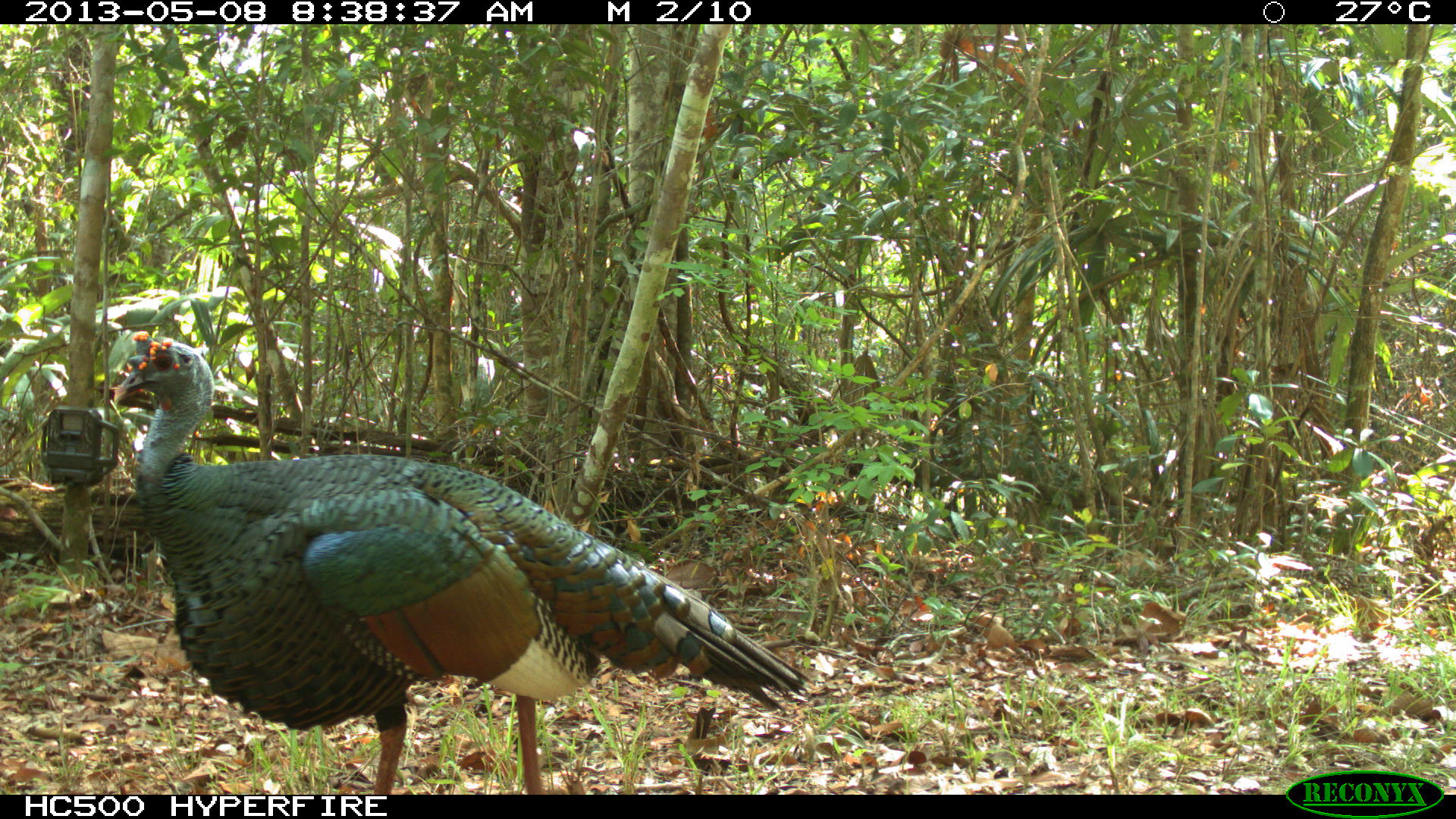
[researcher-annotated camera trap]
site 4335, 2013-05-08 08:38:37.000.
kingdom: Animalia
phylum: Chordata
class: Aves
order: Galliformes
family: Phasianidae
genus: Meleagris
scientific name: Meleagris ocellata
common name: ocellated turkey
Meleagris ocellata (ocellated turkey), count 1, sex male.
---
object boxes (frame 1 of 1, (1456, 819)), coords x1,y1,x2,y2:
meleagris ocellata: 111,328,817,793